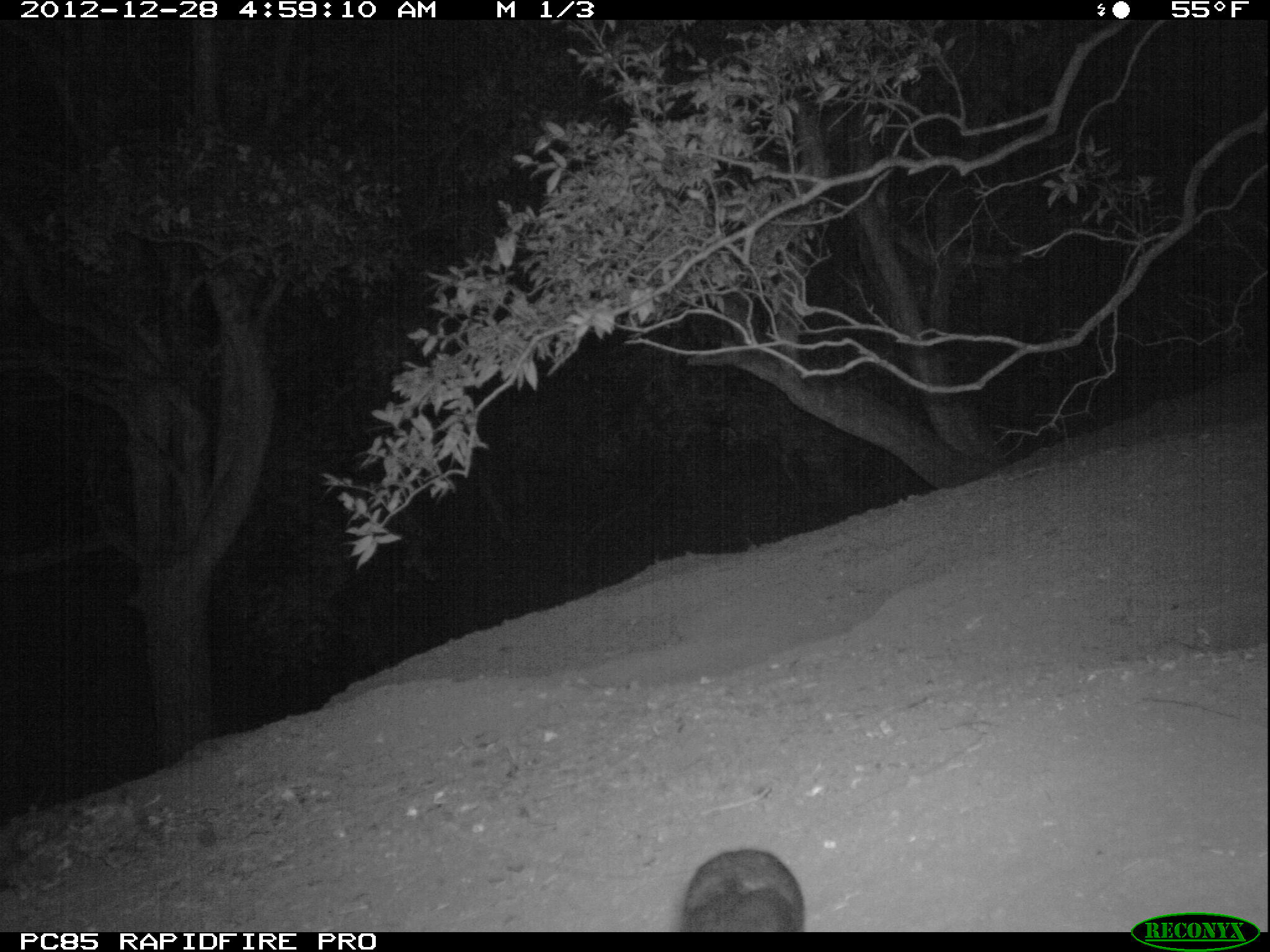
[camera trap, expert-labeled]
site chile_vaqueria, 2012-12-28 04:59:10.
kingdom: Animalia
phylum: Chordata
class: Aves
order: Procellariiformes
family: Procellariidae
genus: Calonectris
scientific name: Calonectris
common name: shearwater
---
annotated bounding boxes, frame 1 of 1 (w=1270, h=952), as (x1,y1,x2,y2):
shearwater: (677,847,807,931)